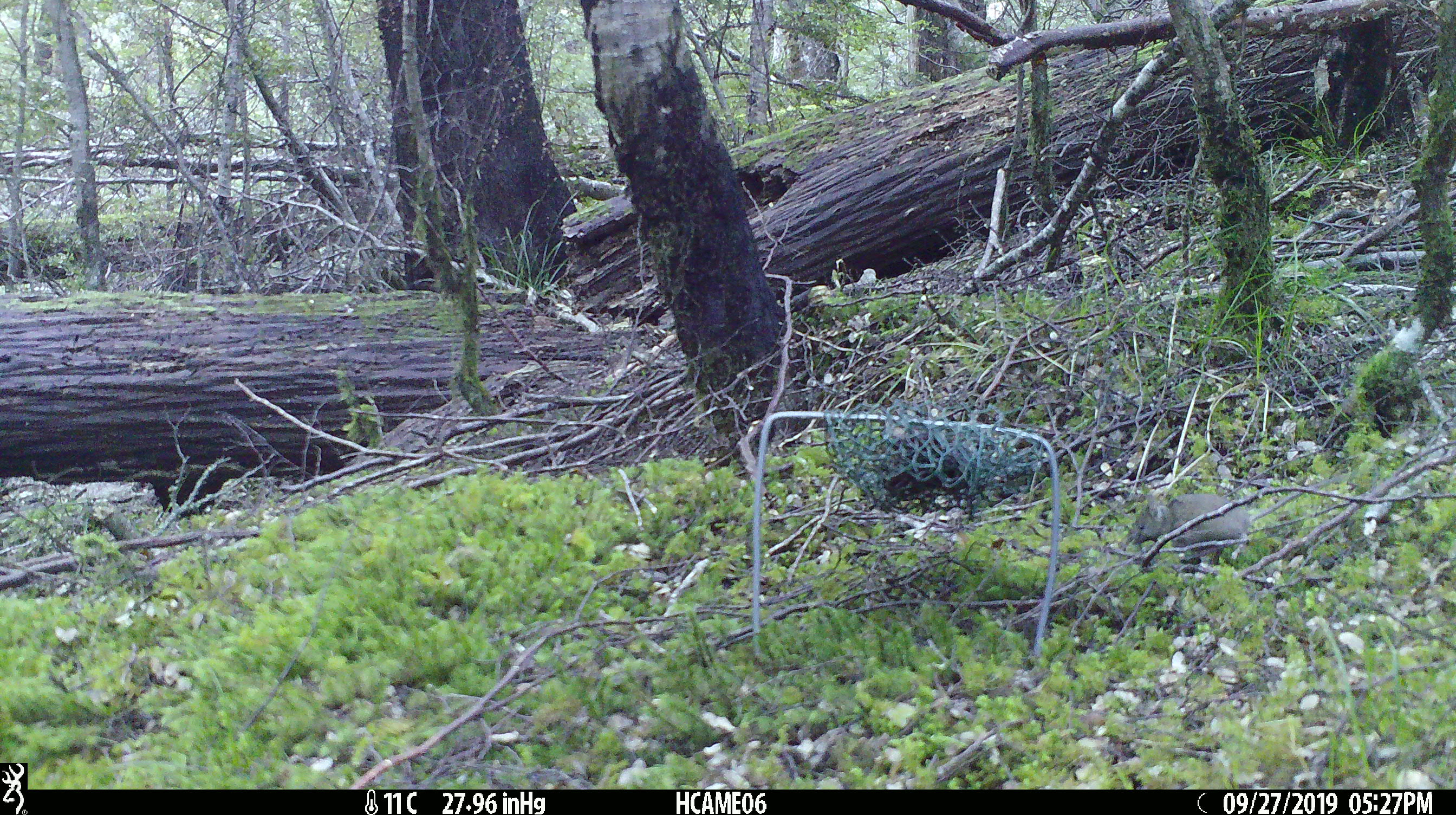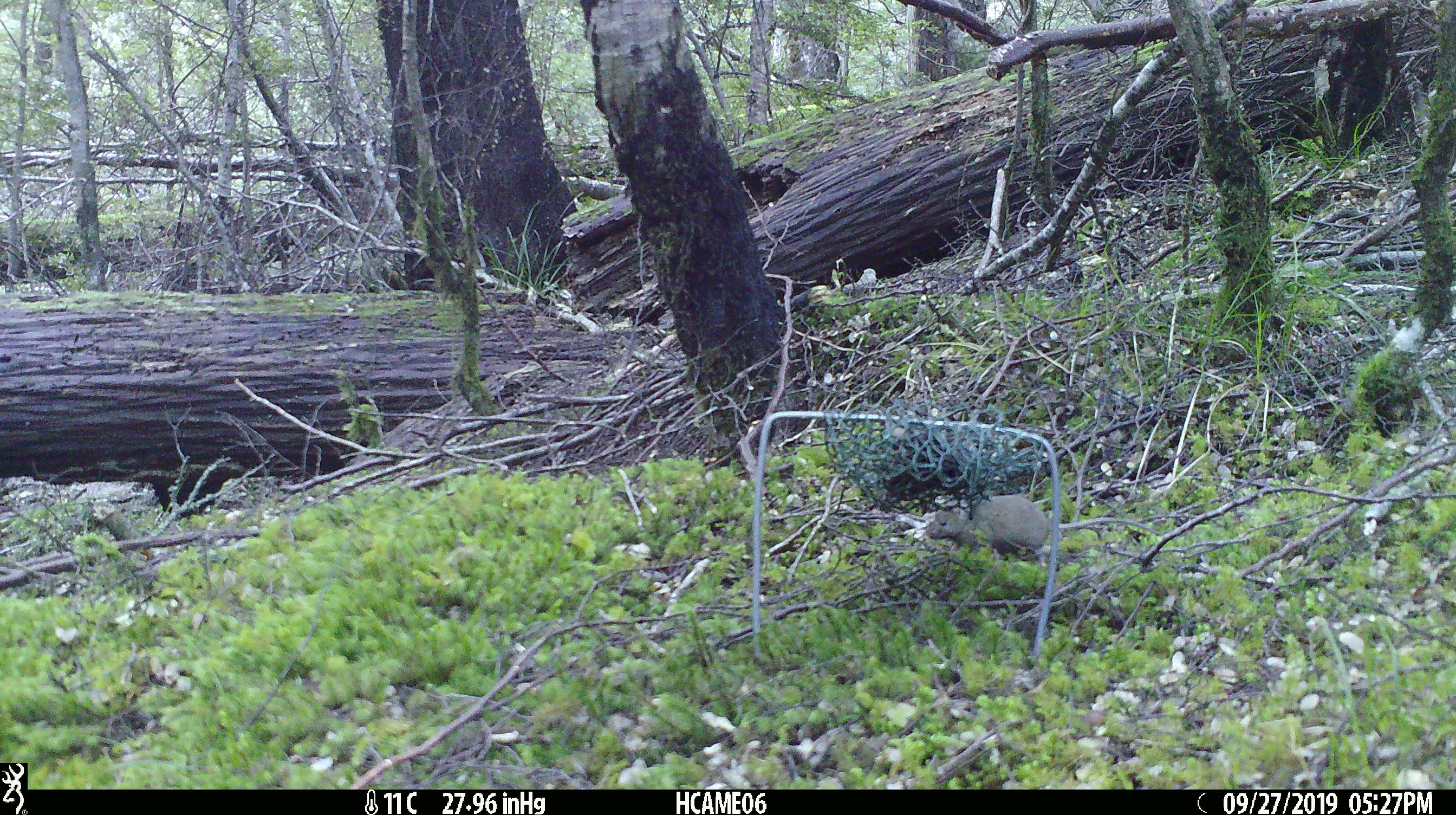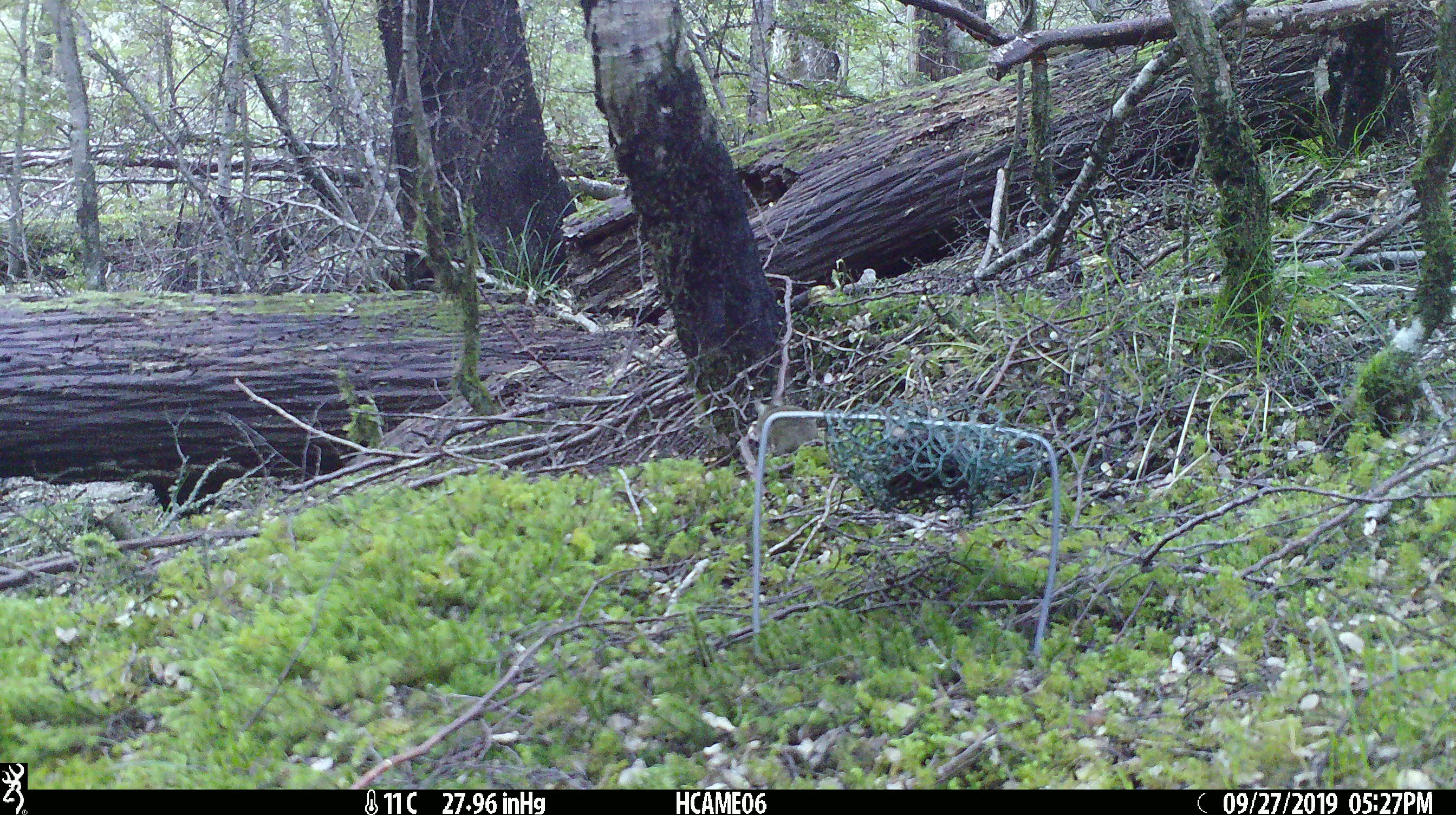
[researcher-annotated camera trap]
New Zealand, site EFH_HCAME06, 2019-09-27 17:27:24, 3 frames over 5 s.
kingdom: Animalia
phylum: Chordata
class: Mammalia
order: Rodentia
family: Muridae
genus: Mus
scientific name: Mus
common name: mouse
Mouse (Mus).